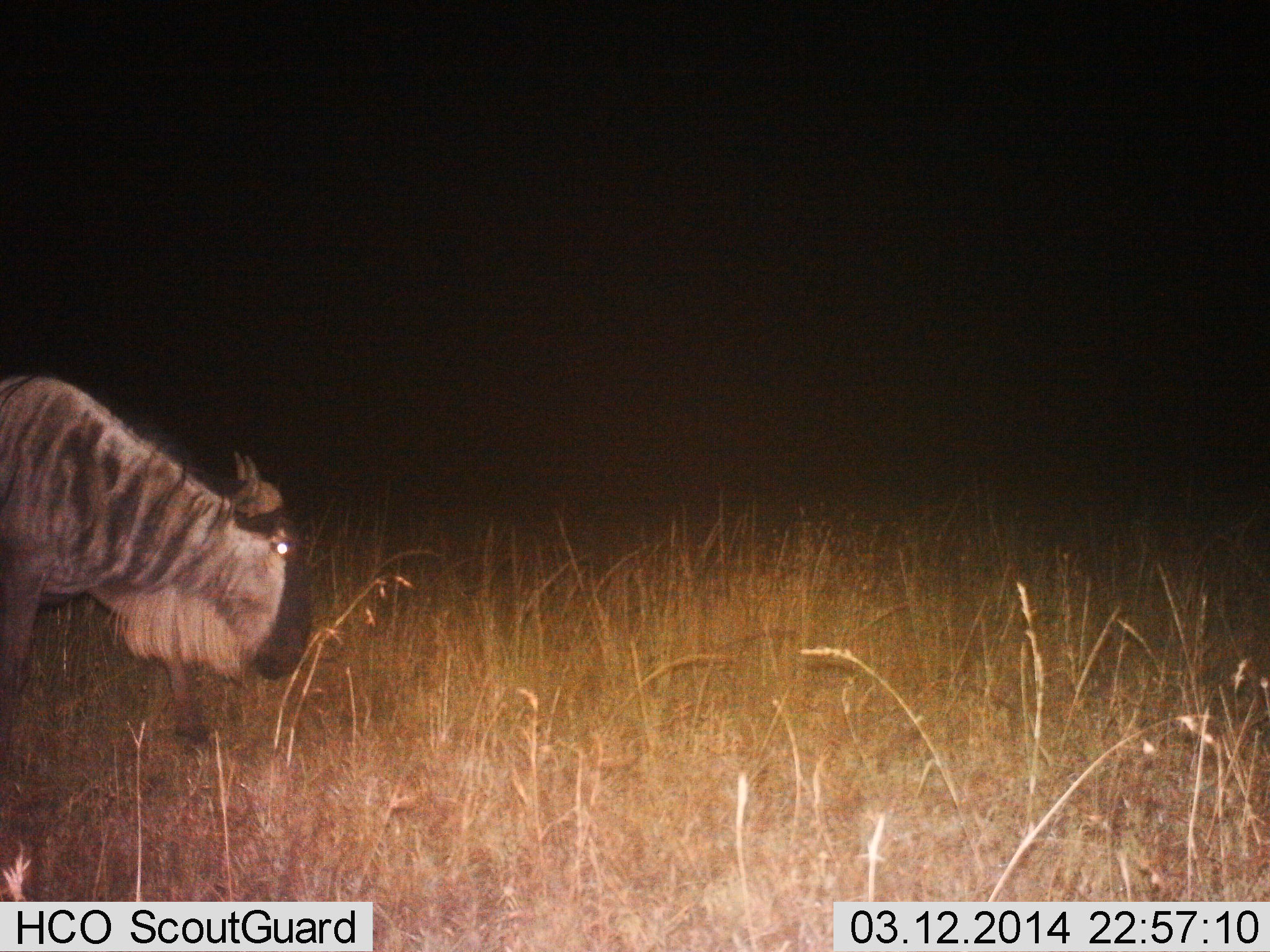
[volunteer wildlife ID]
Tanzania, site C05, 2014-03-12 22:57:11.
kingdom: Animalia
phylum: Chordata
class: Mammalia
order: Artiodactyla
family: Bovidae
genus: Connochaetes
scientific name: Connochaetes taurinus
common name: blue wildebeest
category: wildebeest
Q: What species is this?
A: Wildebeest (blue wildebeest) (Connochaetes taurinus).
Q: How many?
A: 1.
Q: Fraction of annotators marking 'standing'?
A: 60%.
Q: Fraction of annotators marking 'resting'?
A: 0%.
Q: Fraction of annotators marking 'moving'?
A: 40%.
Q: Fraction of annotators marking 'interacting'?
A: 0%.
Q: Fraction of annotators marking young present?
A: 0%.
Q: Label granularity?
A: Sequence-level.